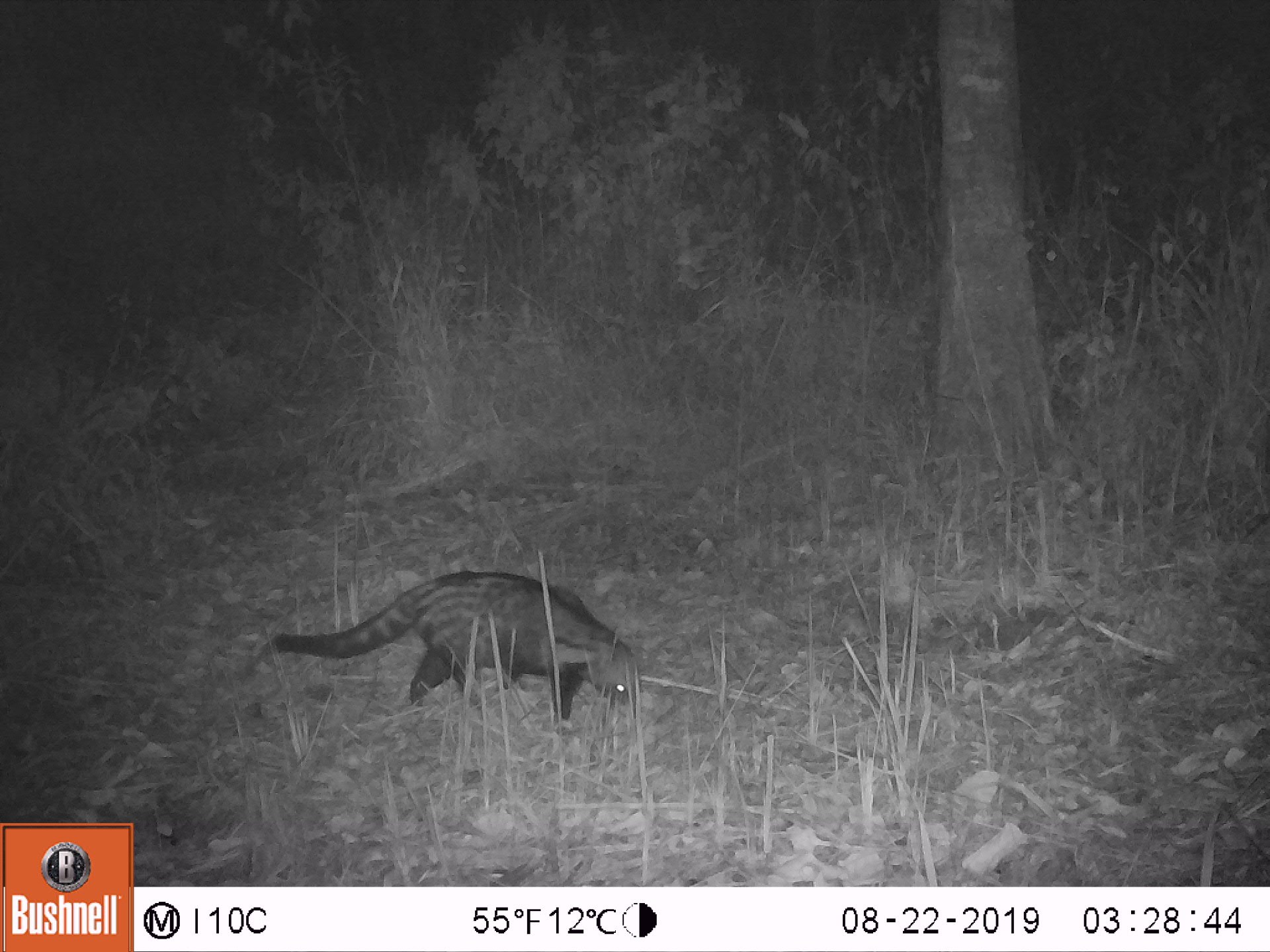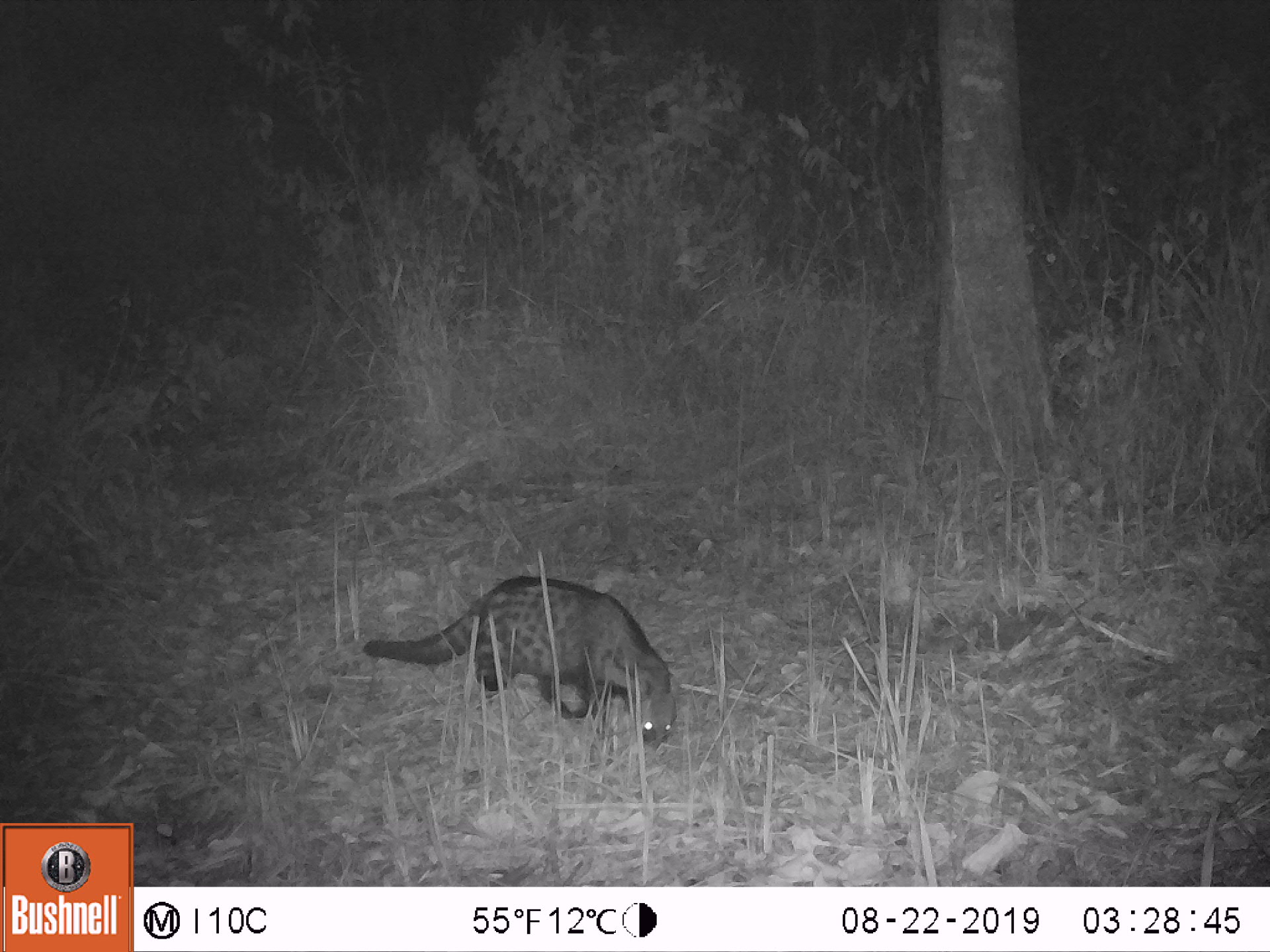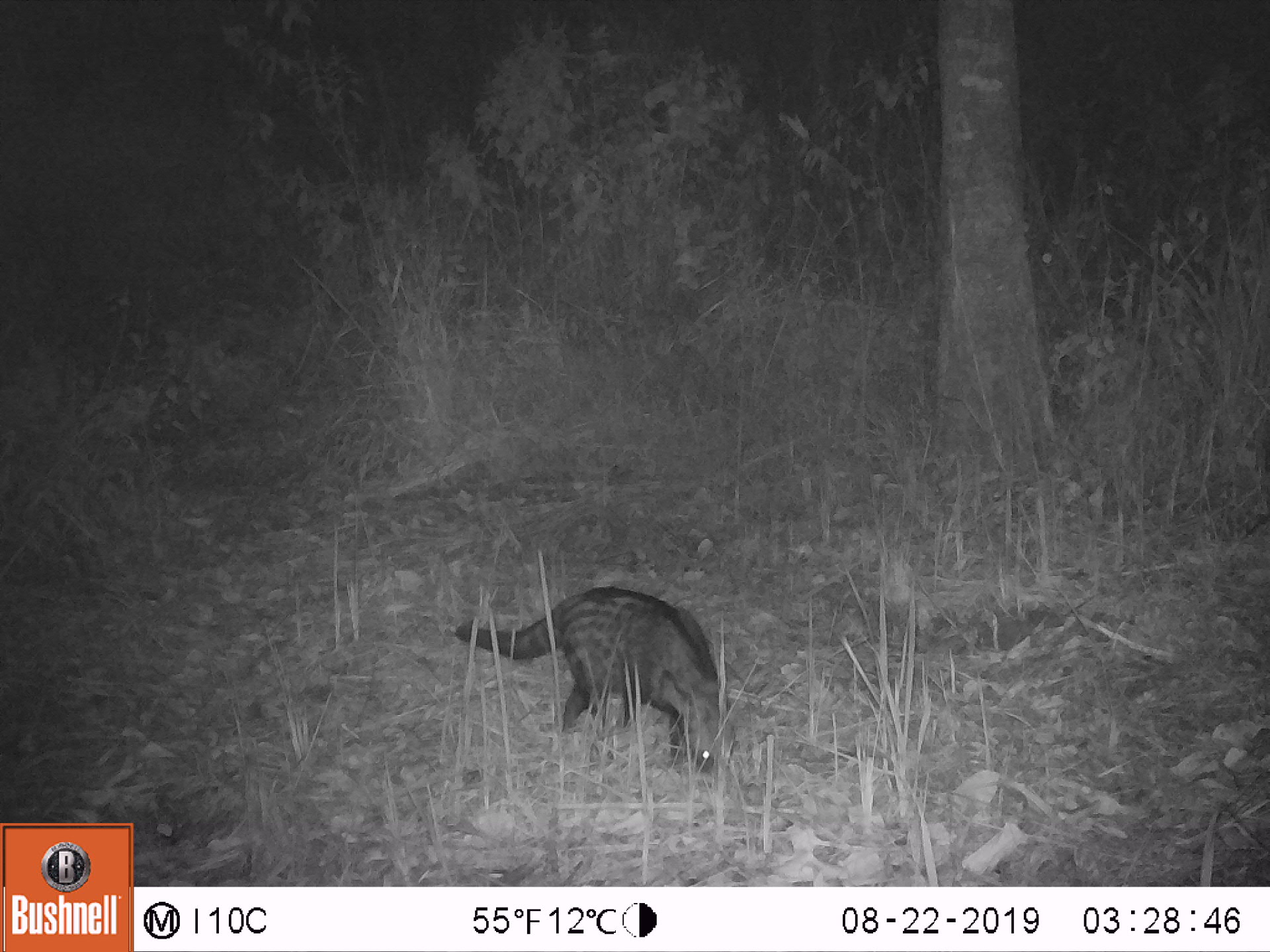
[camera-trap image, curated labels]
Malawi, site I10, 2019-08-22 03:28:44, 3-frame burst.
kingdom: Animalia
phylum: Chordata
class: Mammalia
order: Carnivora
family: Viverridae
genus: Civettictis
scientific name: Civettictis civetta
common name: african civet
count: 1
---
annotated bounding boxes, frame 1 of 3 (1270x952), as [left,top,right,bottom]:
african civet: [269,568,655,730]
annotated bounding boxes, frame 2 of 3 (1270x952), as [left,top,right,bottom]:
african civet: [361,574,681,751]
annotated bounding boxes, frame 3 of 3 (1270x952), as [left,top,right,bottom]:
african civet: [452,582,739,774]